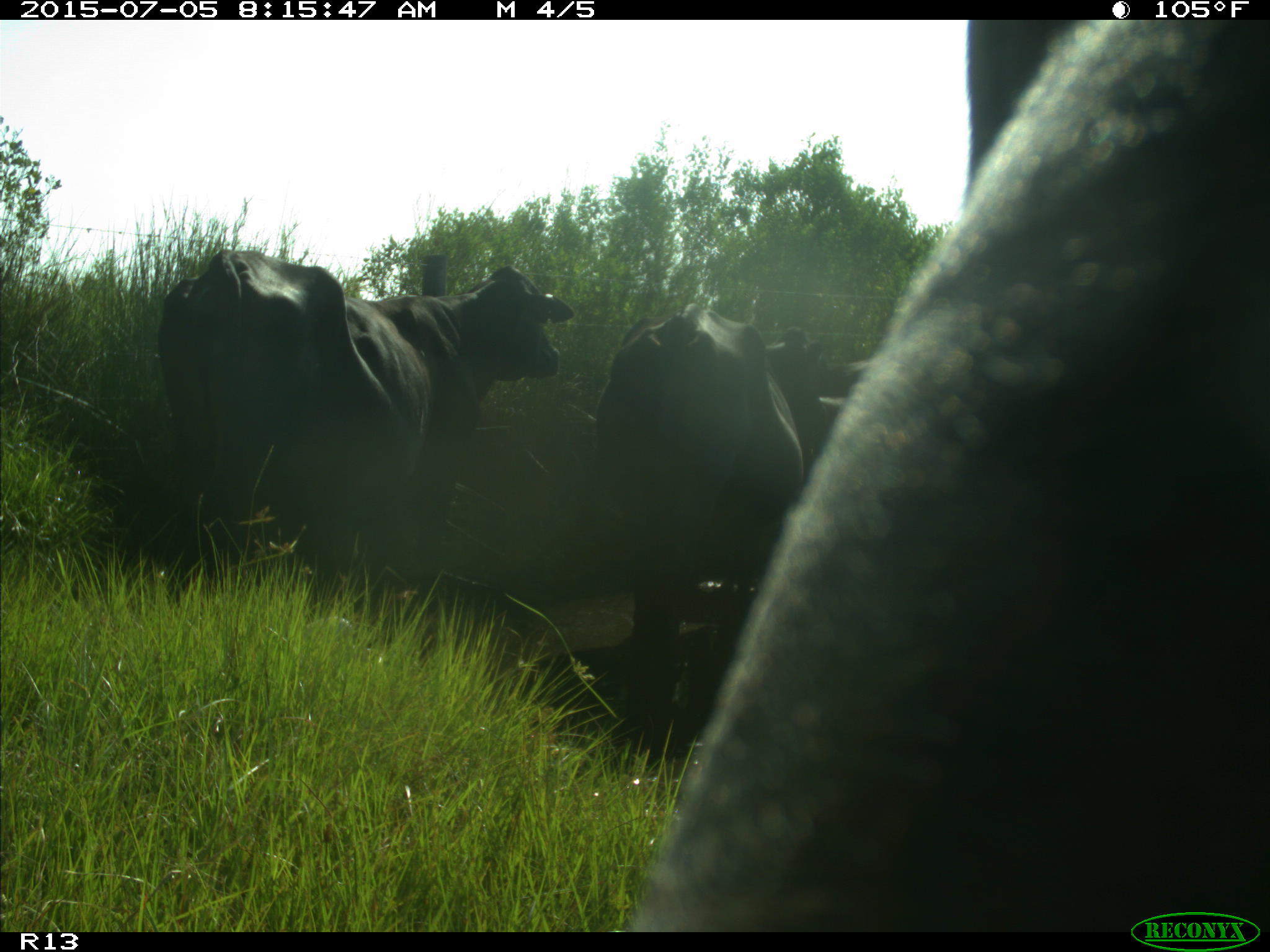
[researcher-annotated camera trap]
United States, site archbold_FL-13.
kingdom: Animalia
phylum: Chordata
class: Mammalia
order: Artiodactyla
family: Bovidae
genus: Bos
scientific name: Bos taurus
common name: domestic cow